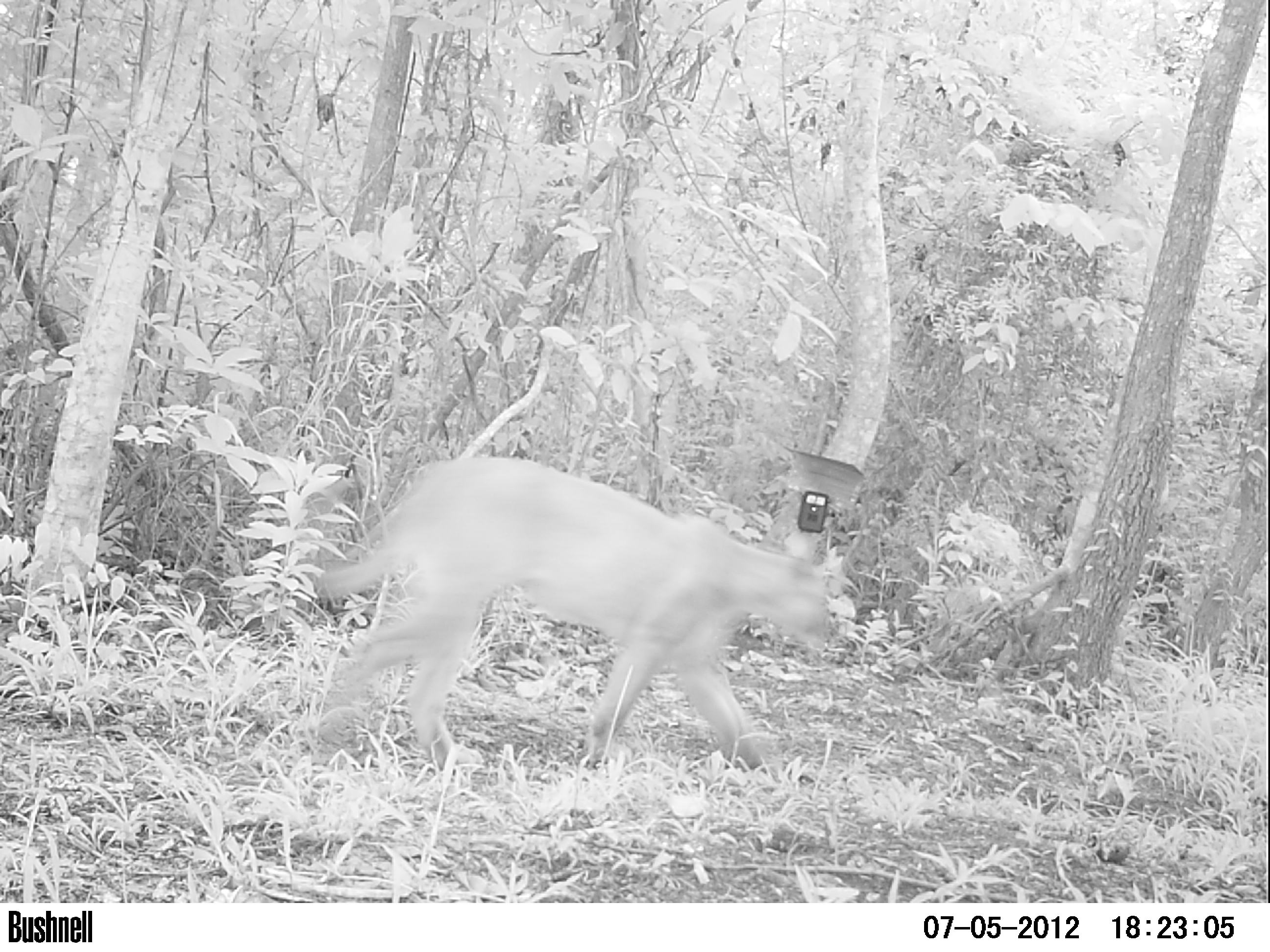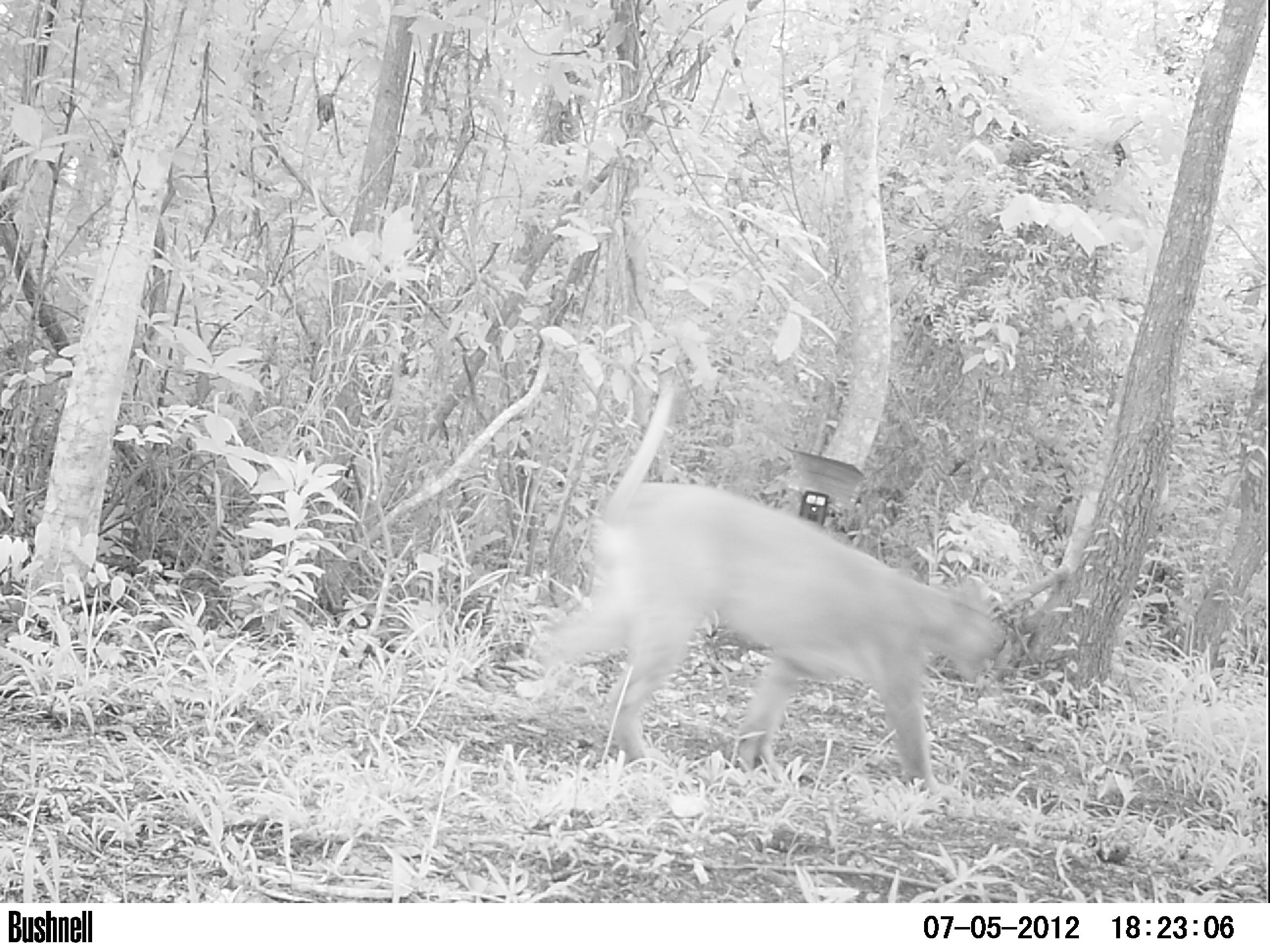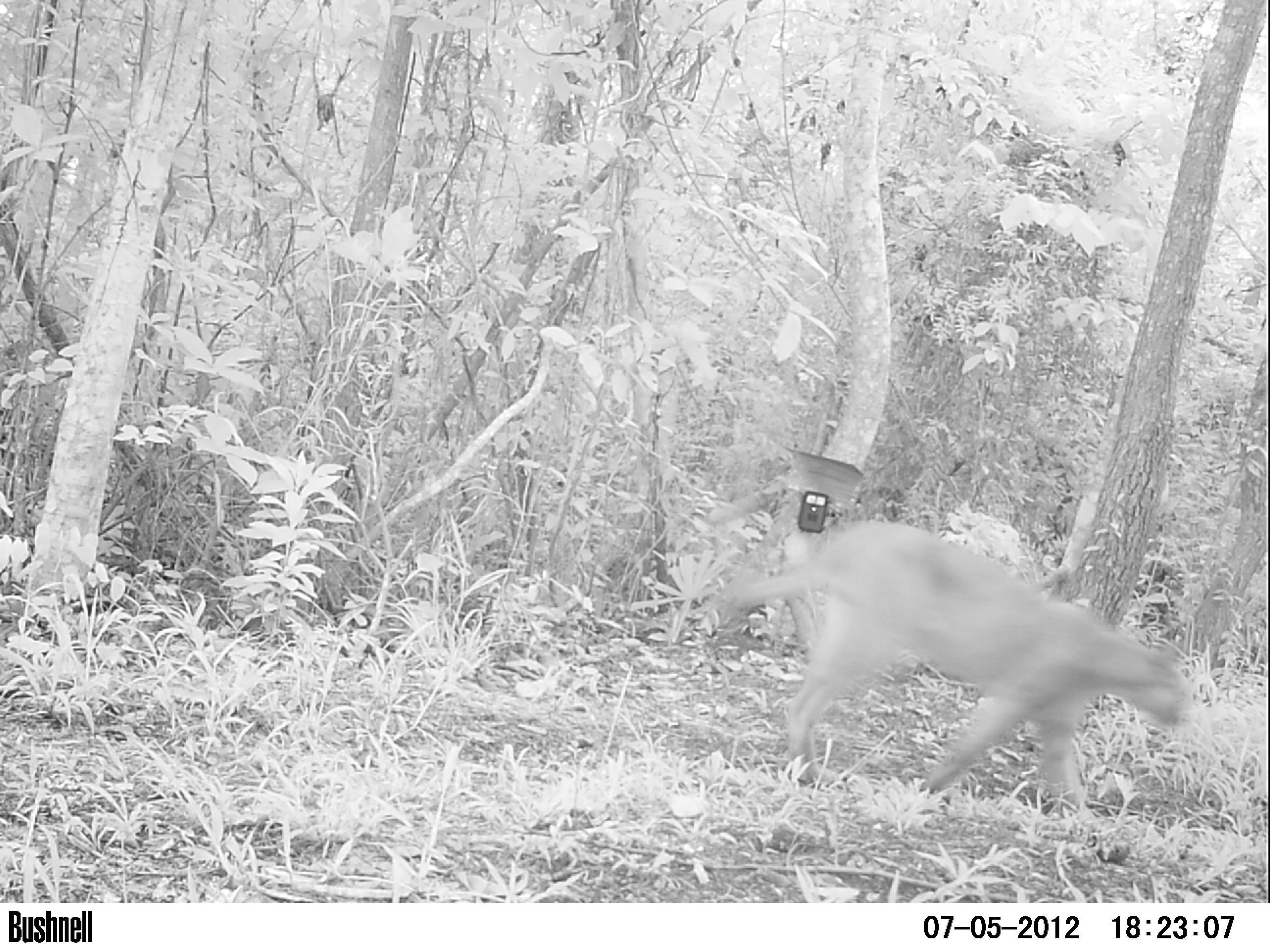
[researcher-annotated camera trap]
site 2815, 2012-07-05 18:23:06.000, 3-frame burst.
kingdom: Animalia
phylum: Chordata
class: Mammalia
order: Carnivora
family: Felidae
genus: Puma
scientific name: Puma concolor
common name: mountain lion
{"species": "Puma concolor (mountain lion)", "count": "1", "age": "adult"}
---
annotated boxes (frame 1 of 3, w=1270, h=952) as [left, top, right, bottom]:
puma concolor: [295, 453, 834, 783]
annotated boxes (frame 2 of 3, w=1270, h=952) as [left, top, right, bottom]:
puma concolor: [530, 361, 1008, 795]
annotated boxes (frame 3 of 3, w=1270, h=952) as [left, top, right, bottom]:
puma concolor: [710, 516, 1190, 819]